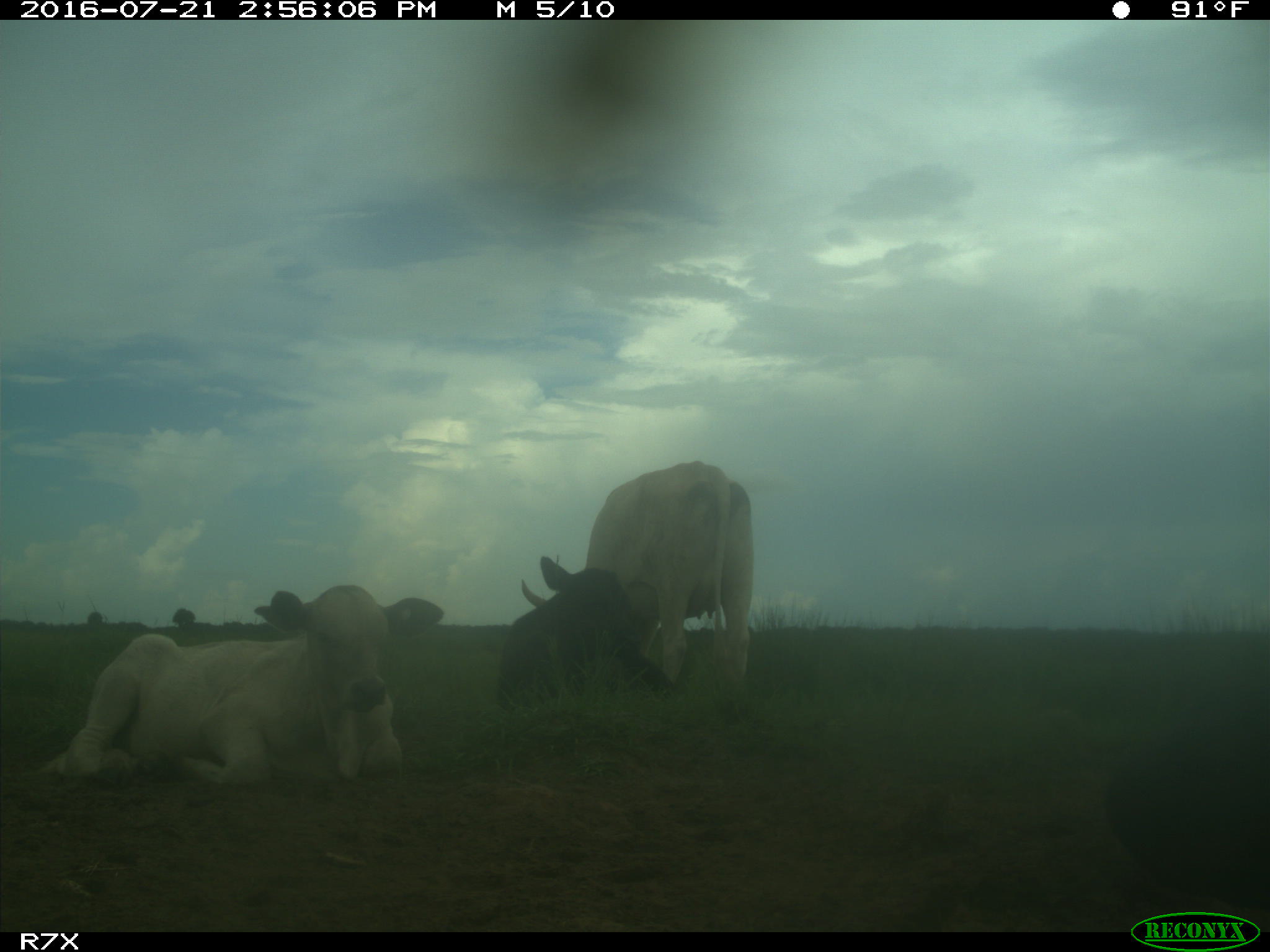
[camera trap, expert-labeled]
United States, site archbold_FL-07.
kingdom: Animalia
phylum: Chordata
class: Mammalia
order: Artiodactyla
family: Bovidae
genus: Bos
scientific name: Bos taurus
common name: domestic cow